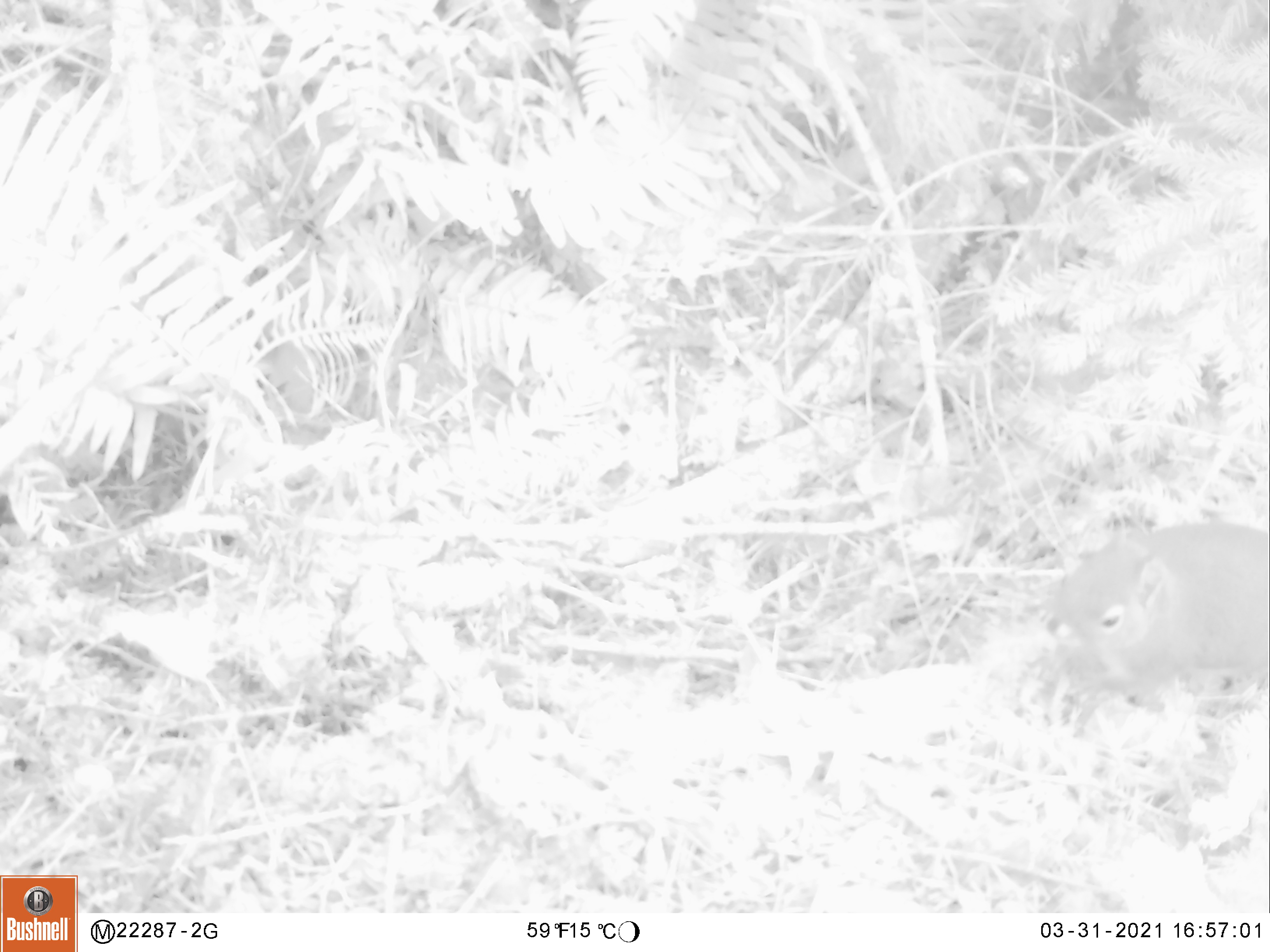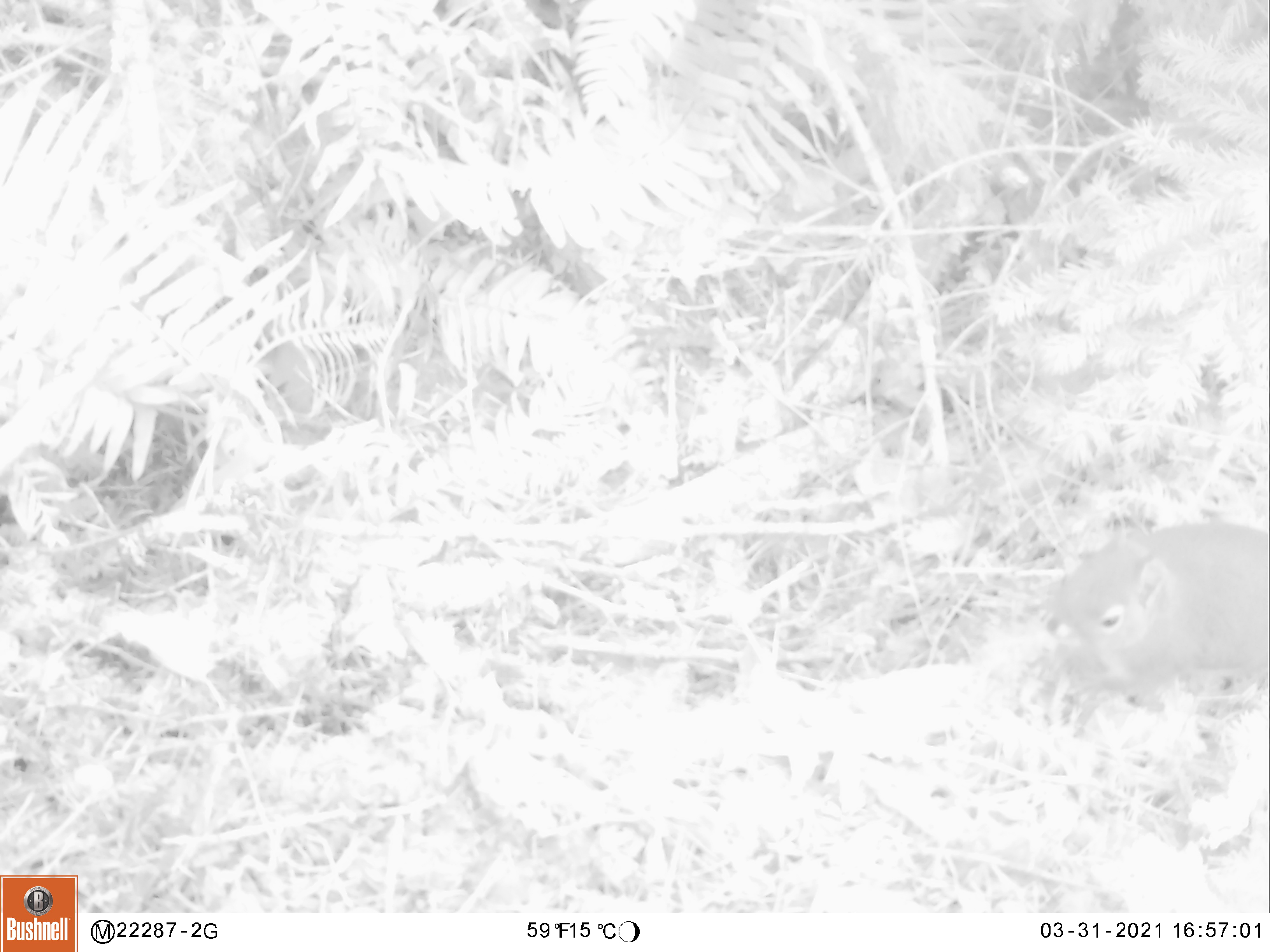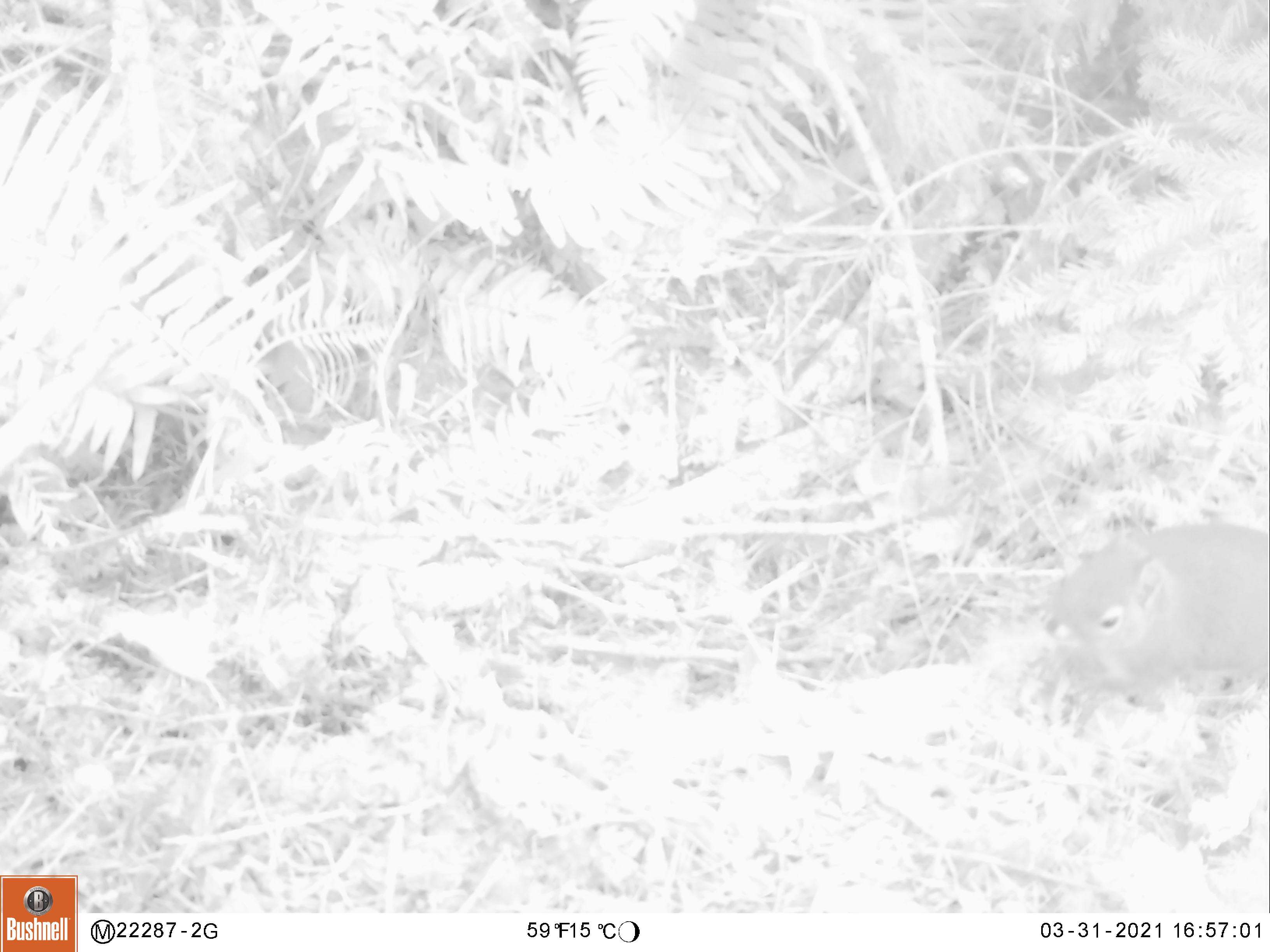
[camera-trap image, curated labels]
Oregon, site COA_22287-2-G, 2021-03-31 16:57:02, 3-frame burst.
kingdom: Animalia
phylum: Chordata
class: Mammalia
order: Rodentia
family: Sciuridae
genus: Tamiasciurus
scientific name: Tamiasciurus douglasii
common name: douglas squirrel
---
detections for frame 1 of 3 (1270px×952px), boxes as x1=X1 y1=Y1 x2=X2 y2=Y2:
douglas squirrel: x1=1032 y1=509 x2=1268 y2=721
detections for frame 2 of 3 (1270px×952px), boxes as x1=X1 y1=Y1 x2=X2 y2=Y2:
douglas squirrel: x1=1034 y1=512 x2=1267 y2=724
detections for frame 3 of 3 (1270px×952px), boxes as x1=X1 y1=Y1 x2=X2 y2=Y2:
douglas squirrel: x1=1032 y1=512 x2=1269 y2=713